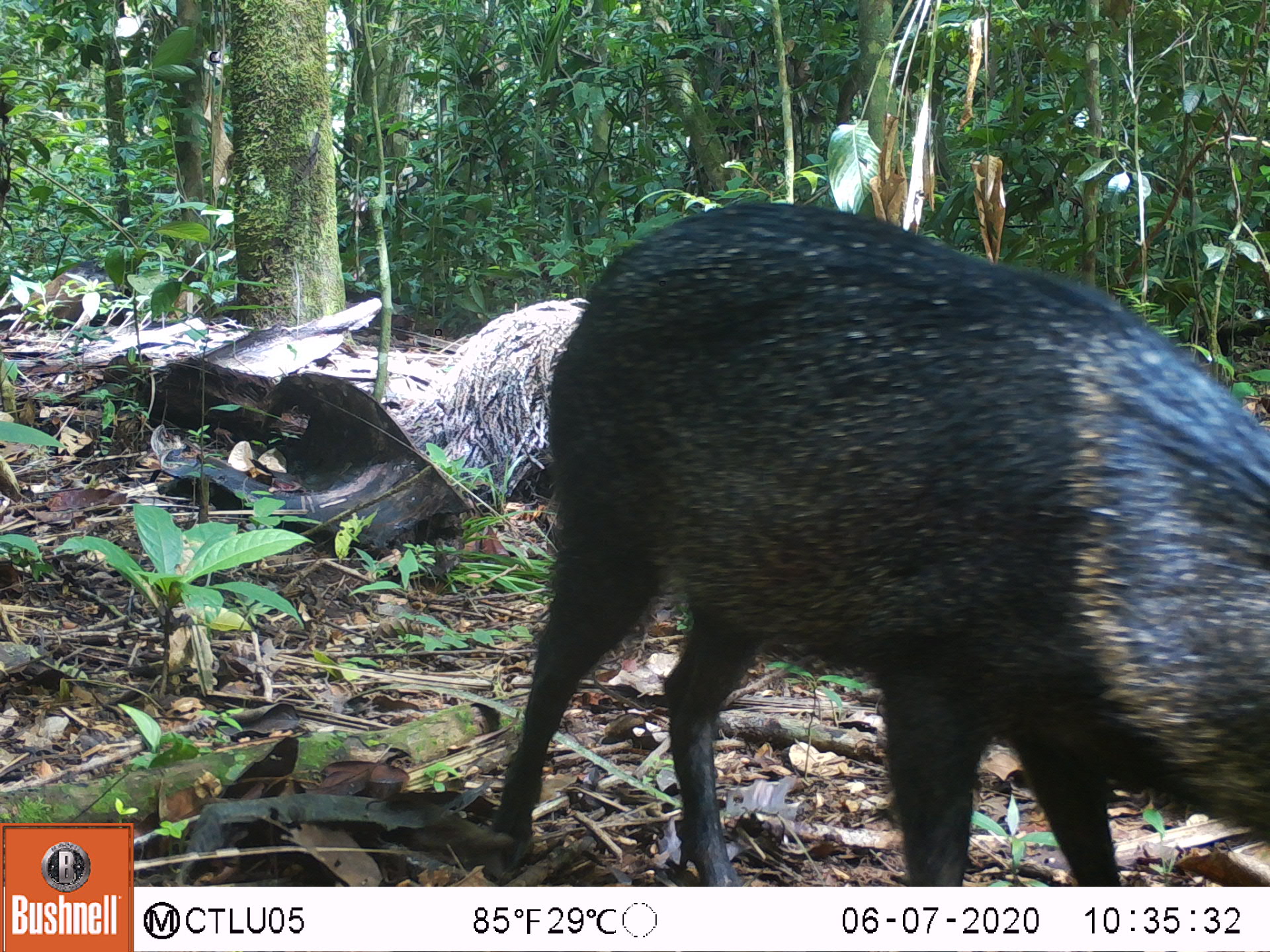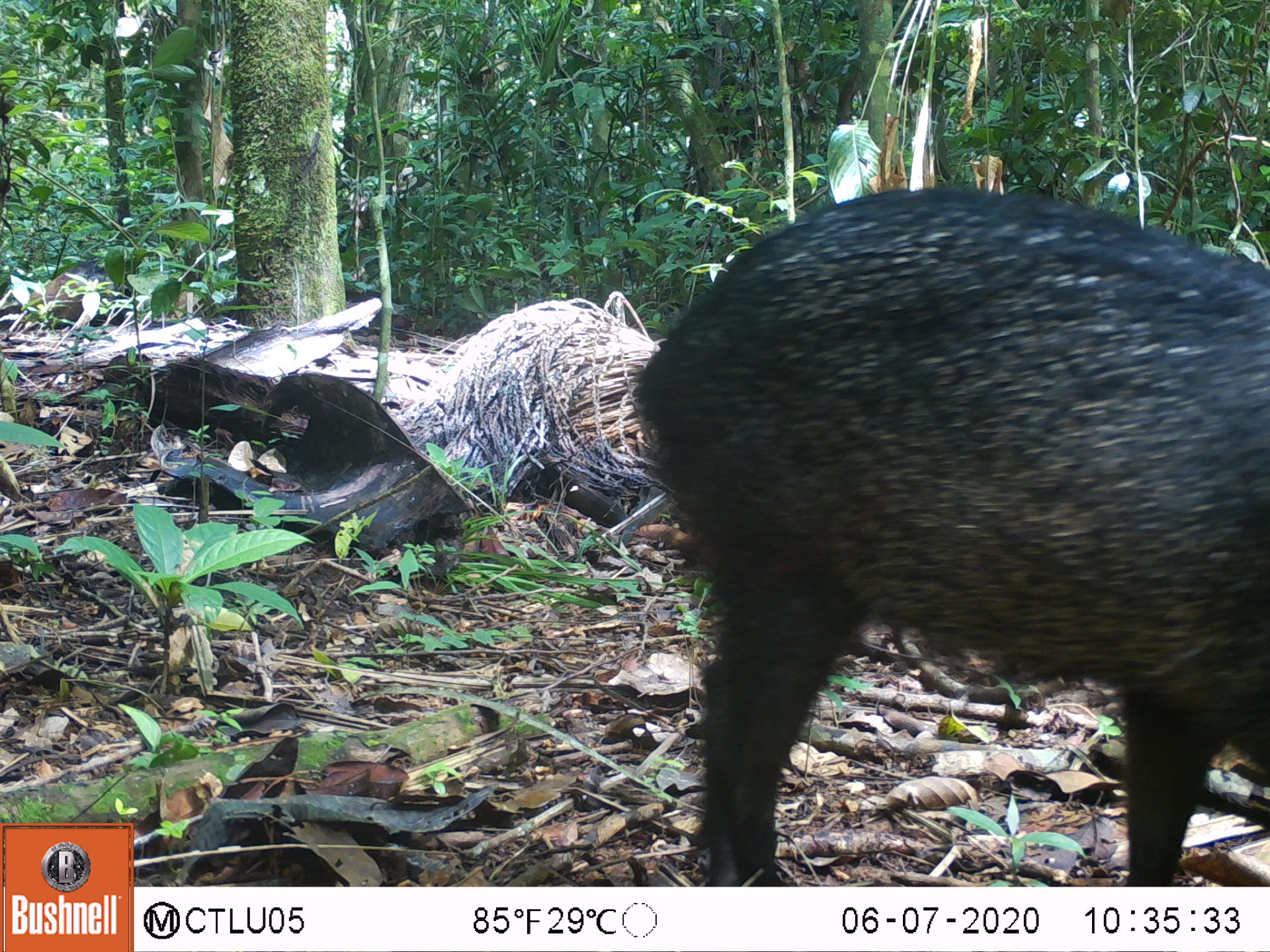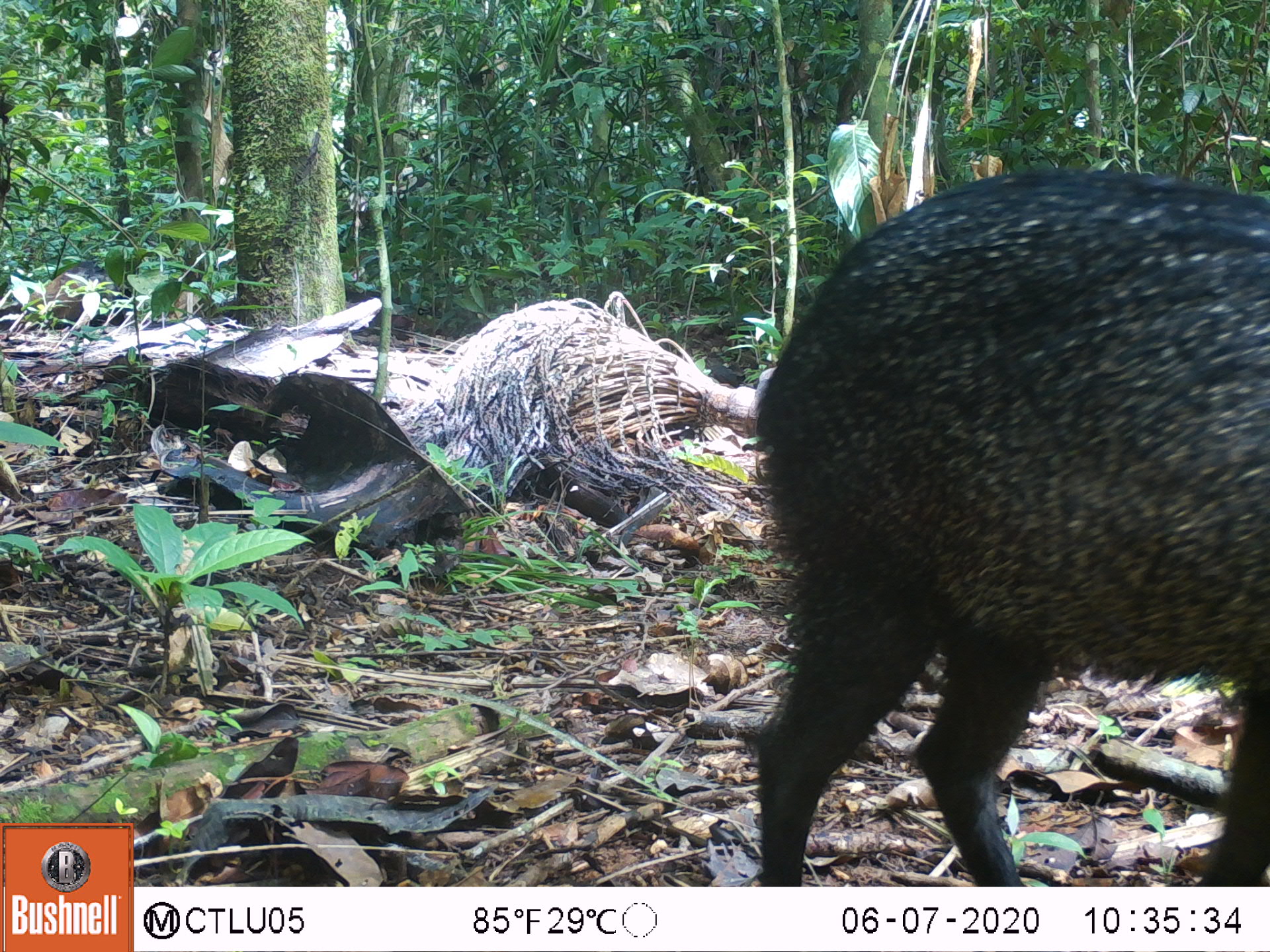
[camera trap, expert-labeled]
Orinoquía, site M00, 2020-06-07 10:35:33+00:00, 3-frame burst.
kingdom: Animalia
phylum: Chordata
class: Mammalia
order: Artiodactyla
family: Tayassuidae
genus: Pecari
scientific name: Pecari tajacu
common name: collared peccary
Collared peccary (Pecari tajacu).